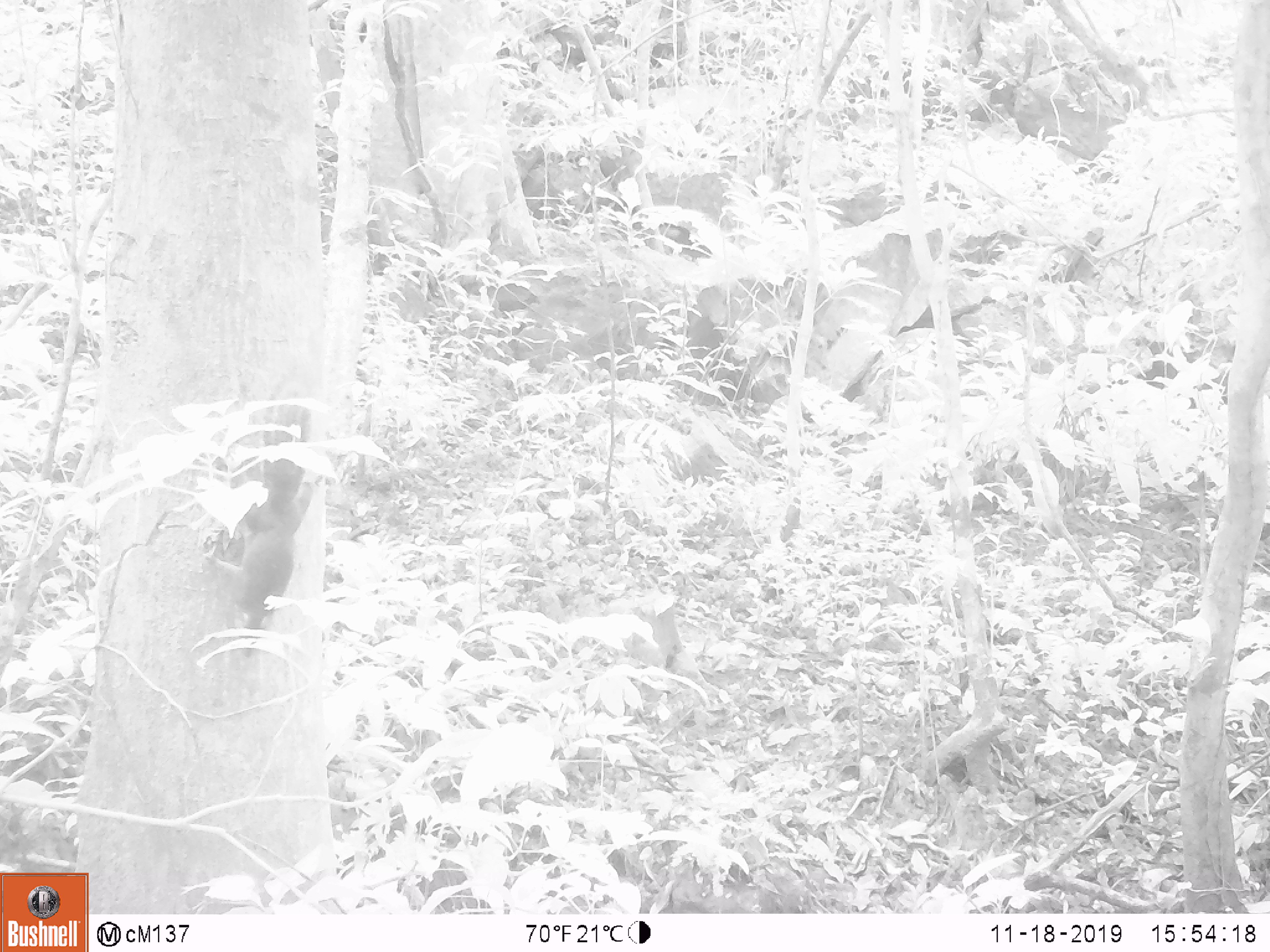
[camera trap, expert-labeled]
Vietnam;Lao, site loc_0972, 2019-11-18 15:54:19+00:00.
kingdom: Animalia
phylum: Chordata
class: Mammalia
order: Rodentia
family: Sciuridae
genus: Sciurus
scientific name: Sciurus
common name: squirrel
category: unidentified squirrel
Unidentified squirrel (squirrel) (Sciurus). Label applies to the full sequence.